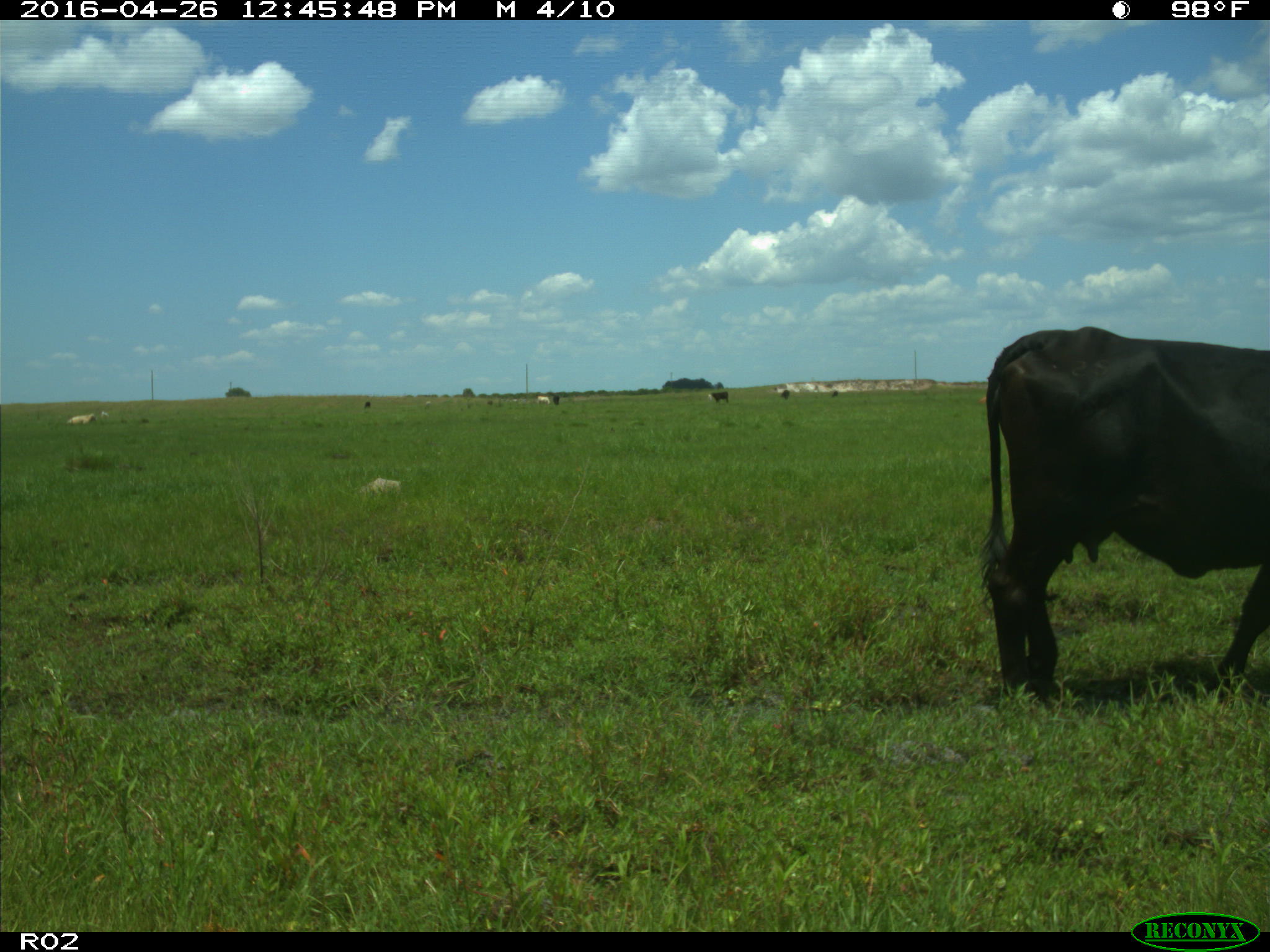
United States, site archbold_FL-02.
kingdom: Animalia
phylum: Chordata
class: Mammalia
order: Artiodactyla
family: Bovidae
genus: Bos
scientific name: Bos taurus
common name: domestic cow